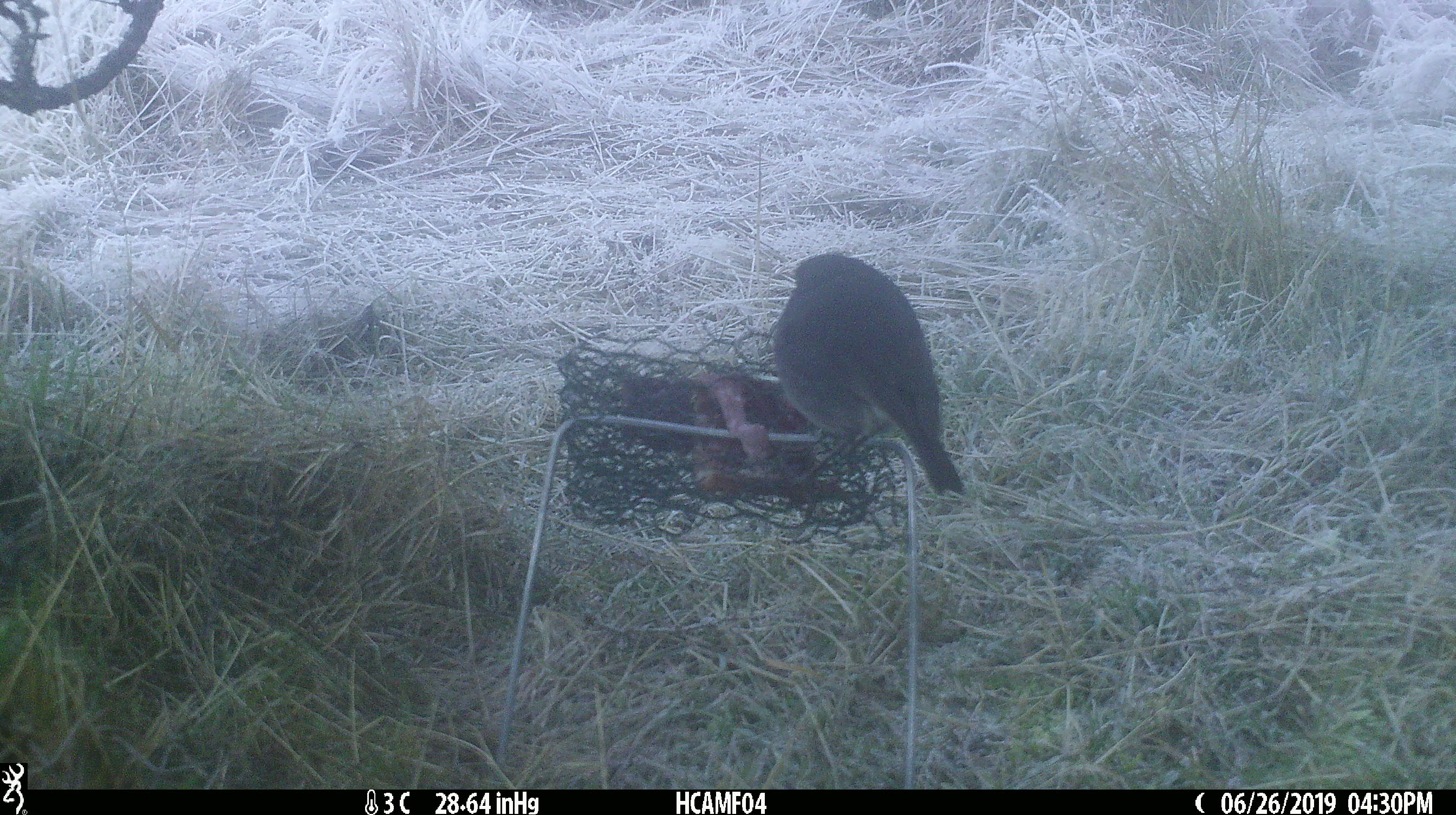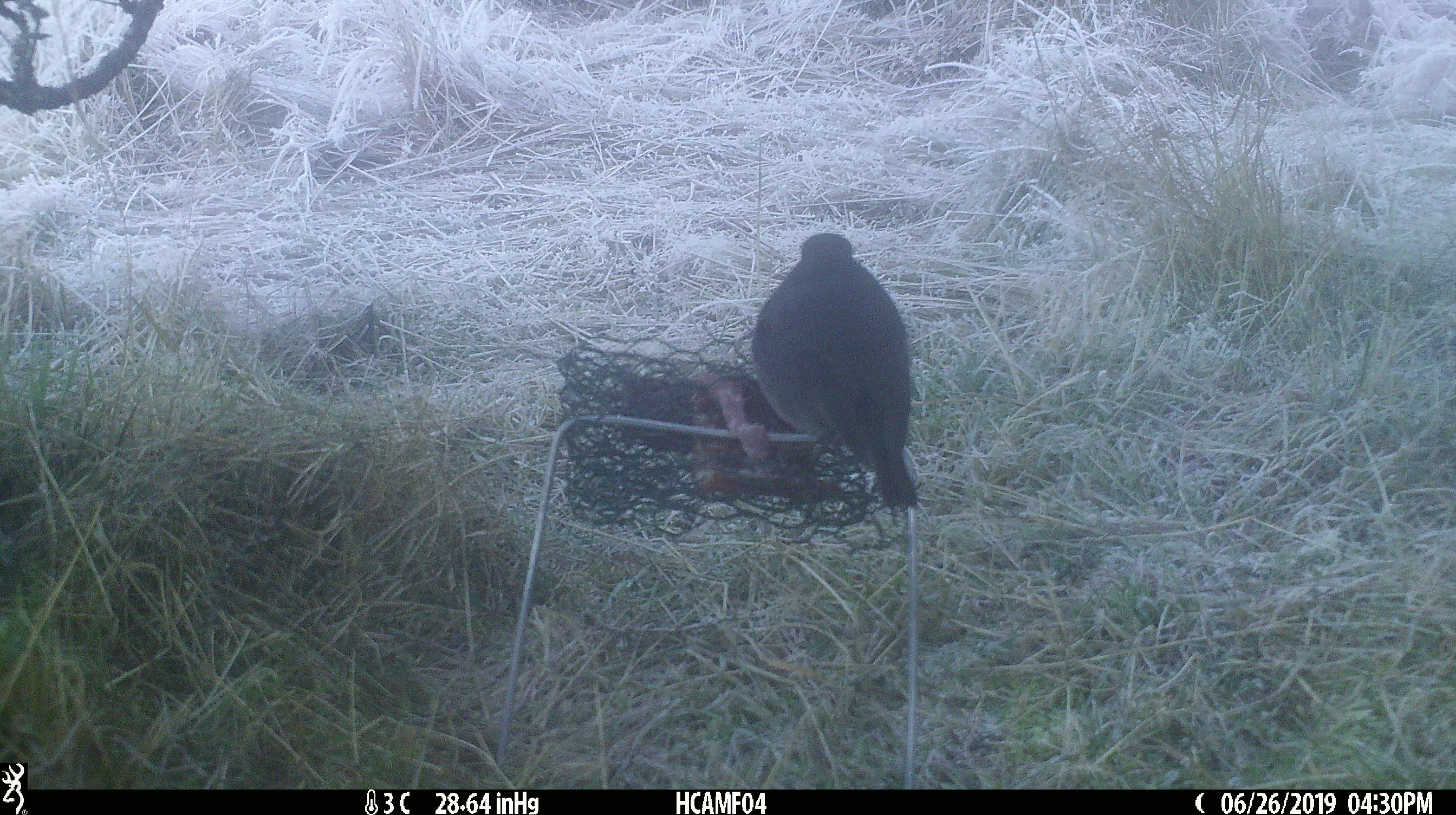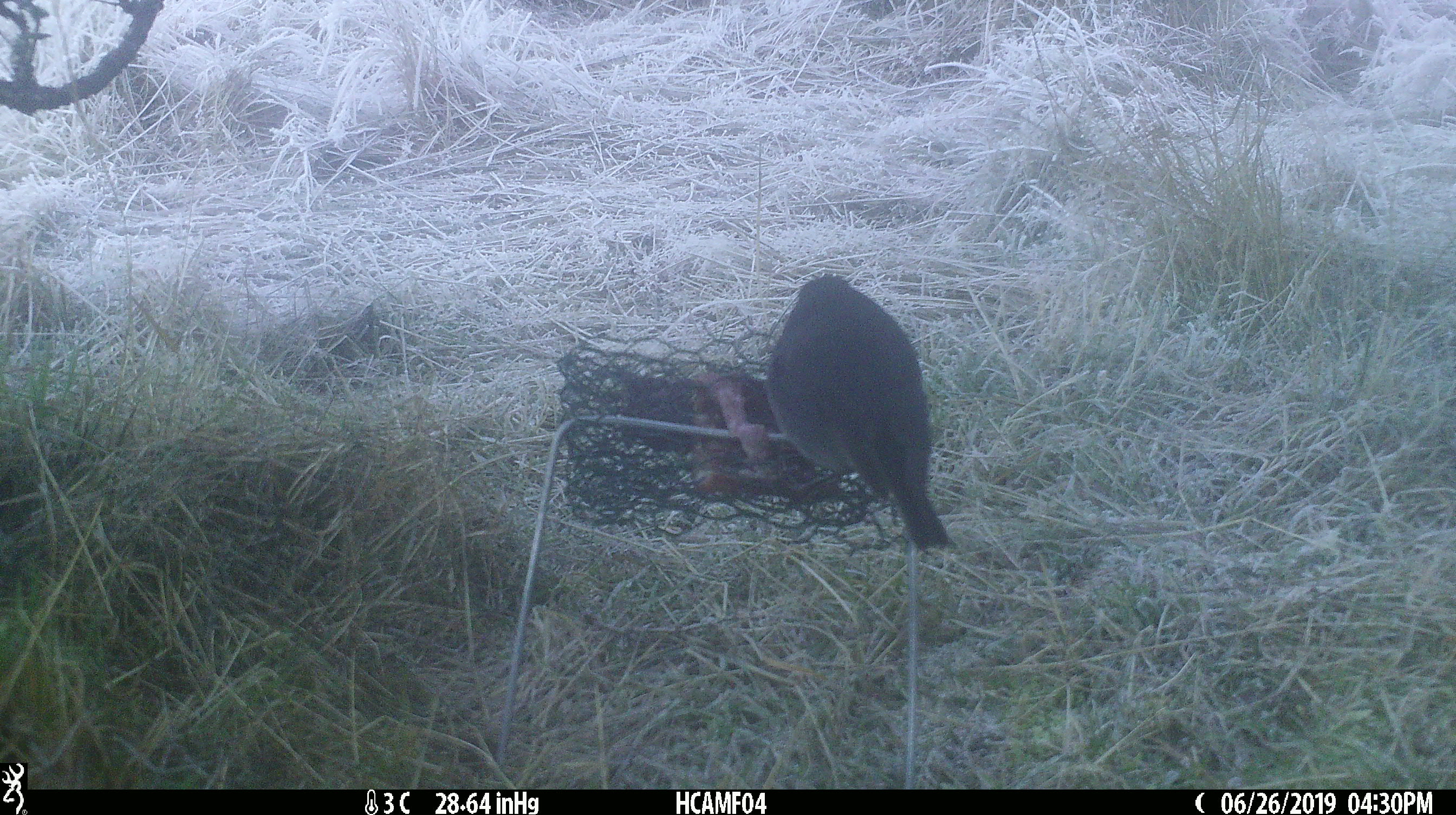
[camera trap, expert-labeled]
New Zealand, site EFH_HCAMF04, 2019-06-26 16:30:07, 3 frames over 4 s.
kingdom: Animalia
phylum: Chordata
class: Aves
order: Passeriformes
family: Petroicidae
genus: Petroica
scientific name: Petroica australis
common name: new zealand robin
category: robin